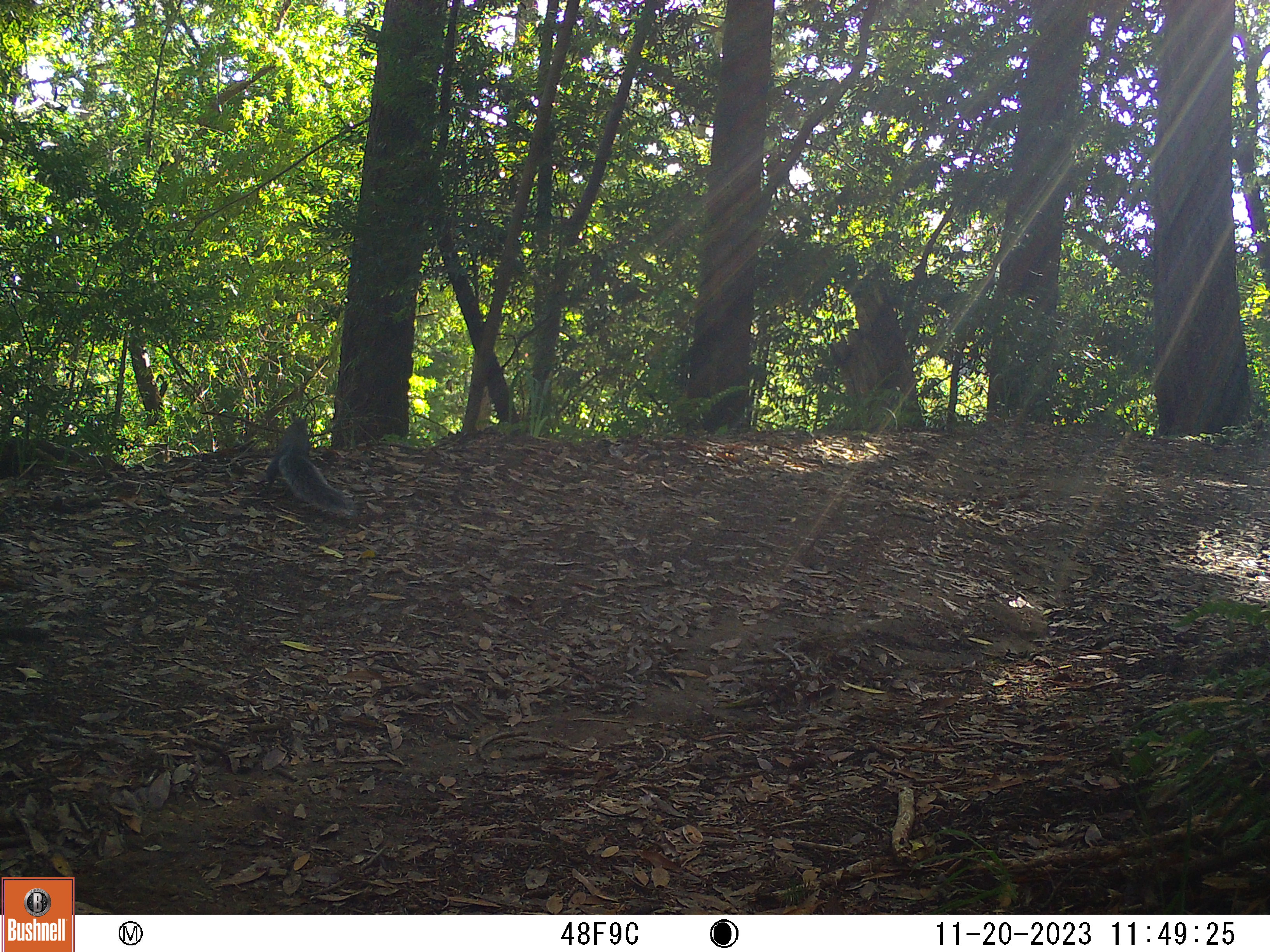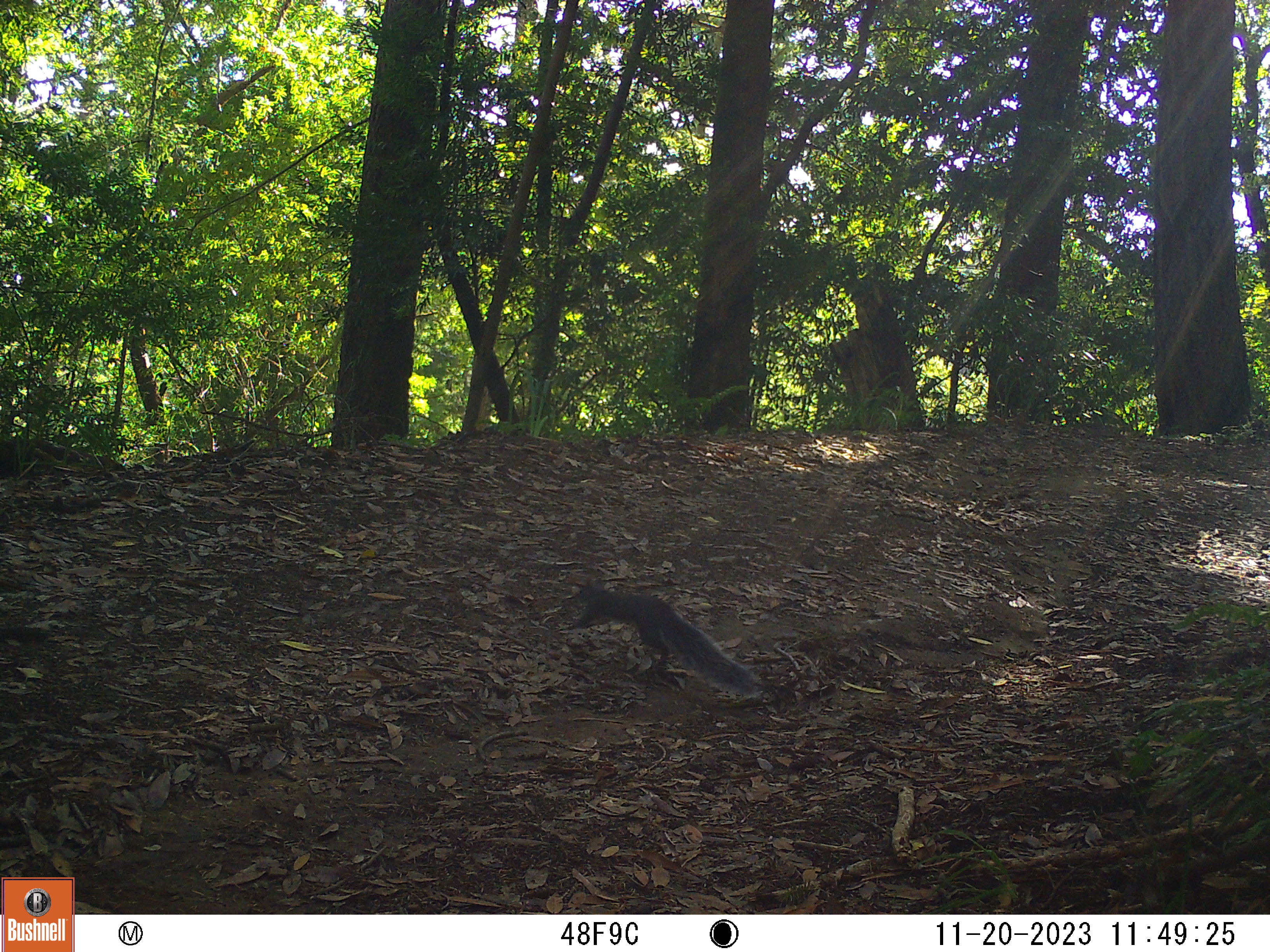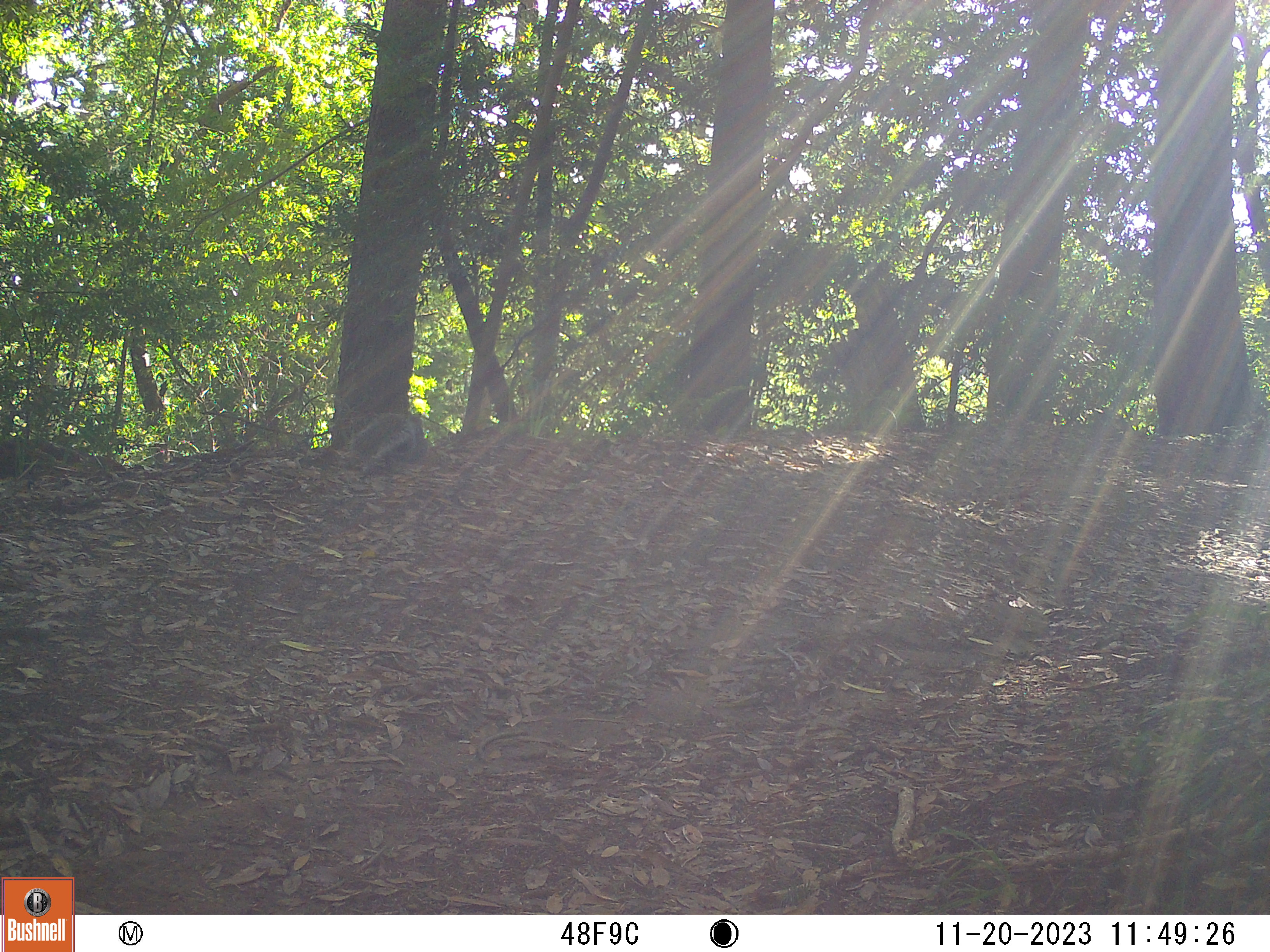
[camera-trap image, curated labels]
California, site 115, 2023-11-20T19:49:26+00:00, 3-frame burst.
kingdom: Animalia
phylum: Chordata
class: Mammalia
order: Rodentia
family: Sciuridae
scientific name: Sciuridae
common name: squirrel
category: unknown squirrel